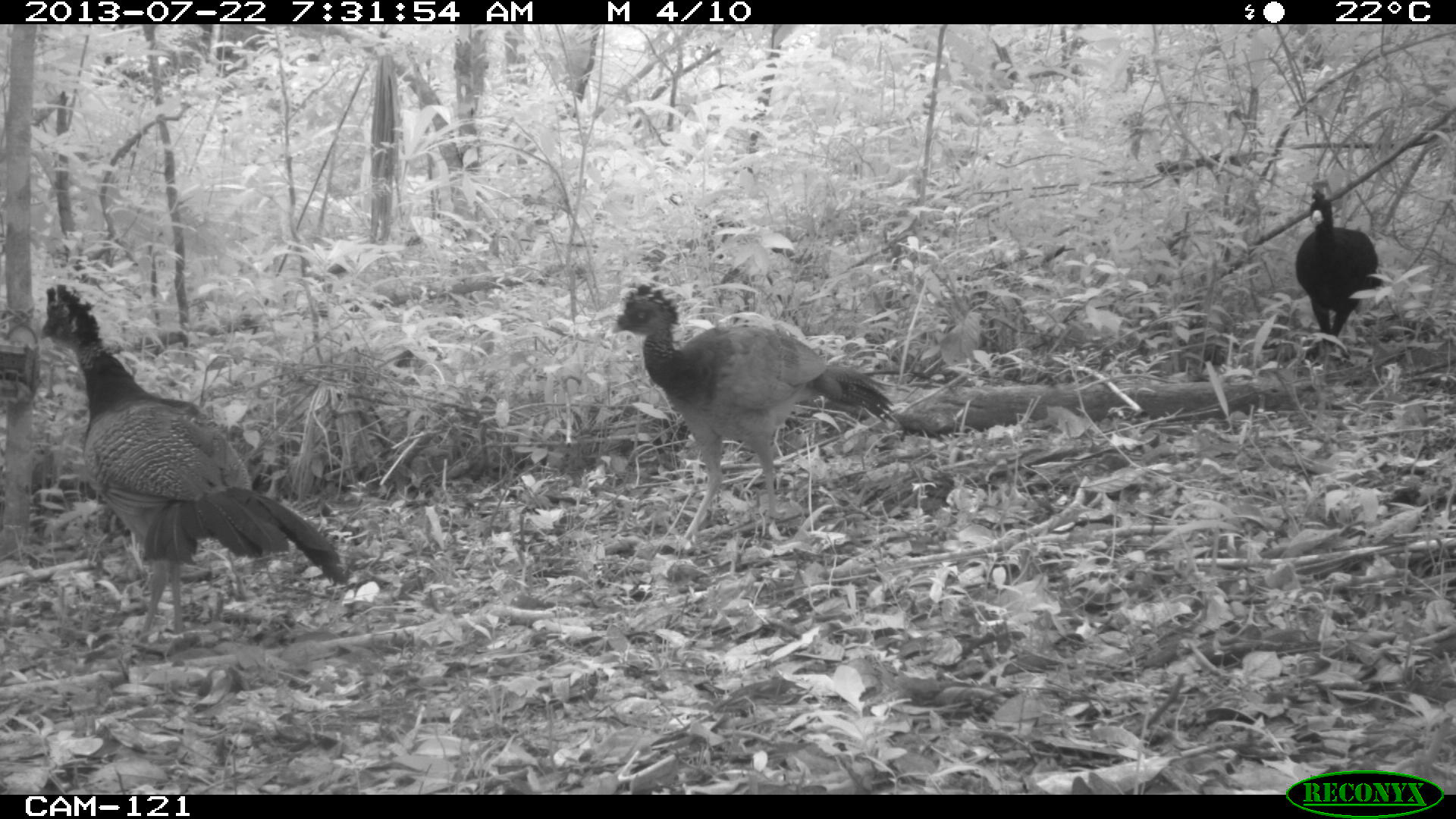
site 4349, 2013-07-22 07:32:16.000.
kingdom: Animalia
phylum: Chordata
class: Aves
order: Galliformes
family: Cracidae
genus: Crax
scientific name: Crax rubra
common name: great curassow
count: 4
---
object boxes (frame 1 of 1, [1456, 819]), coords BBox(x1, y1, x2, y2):
crax rubra: BBox(35, 282, 347, 637); BBox(604, 283, 893, 535); BBox(1291, 186, 1379, 355)